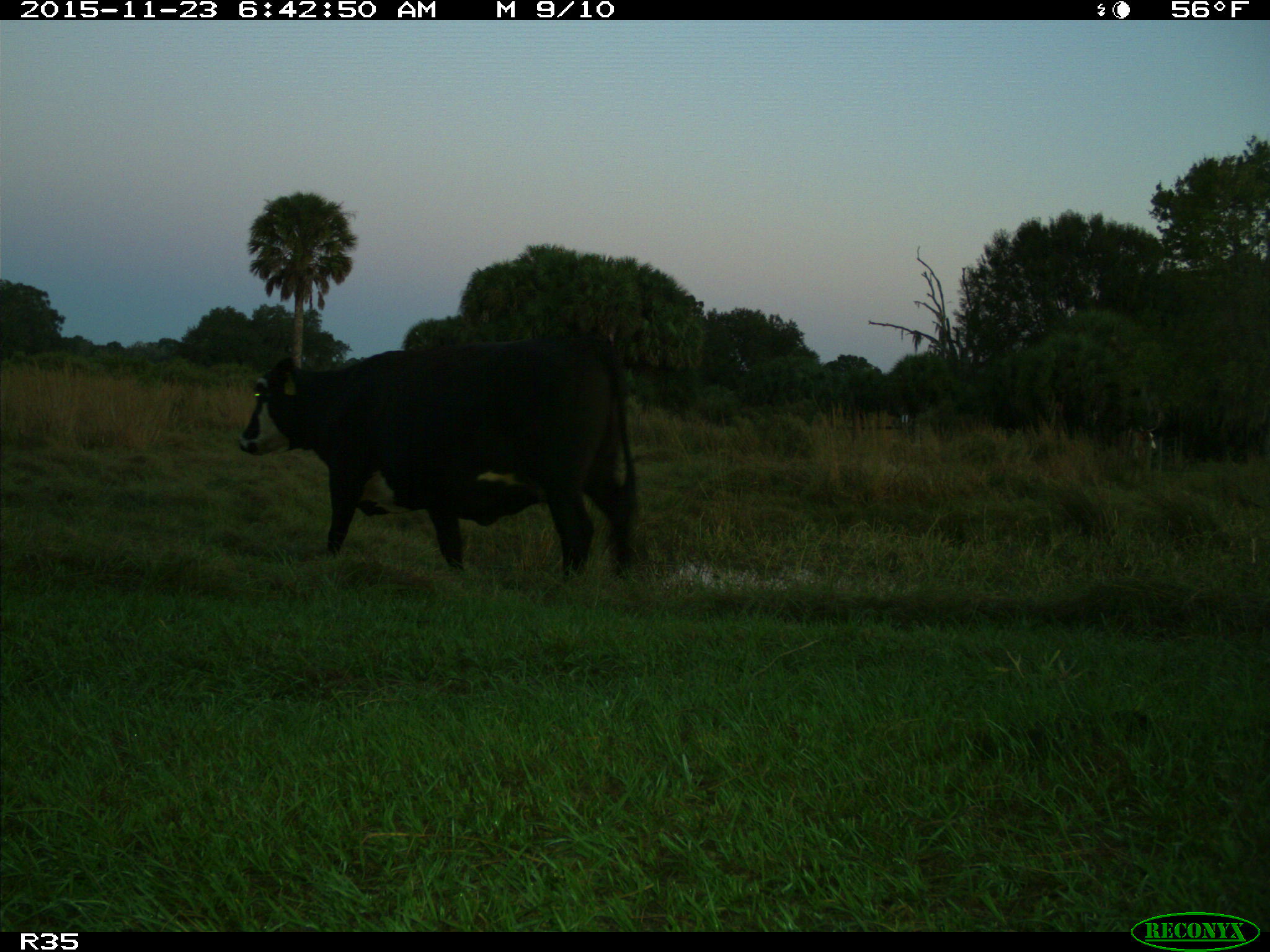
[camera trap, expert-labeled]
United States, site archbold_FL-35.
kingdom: Animalia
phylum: Chordata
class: Mammalia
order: Artiodactyla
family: Bovidae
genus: Bos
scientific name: Bos taurus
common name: domestic cow